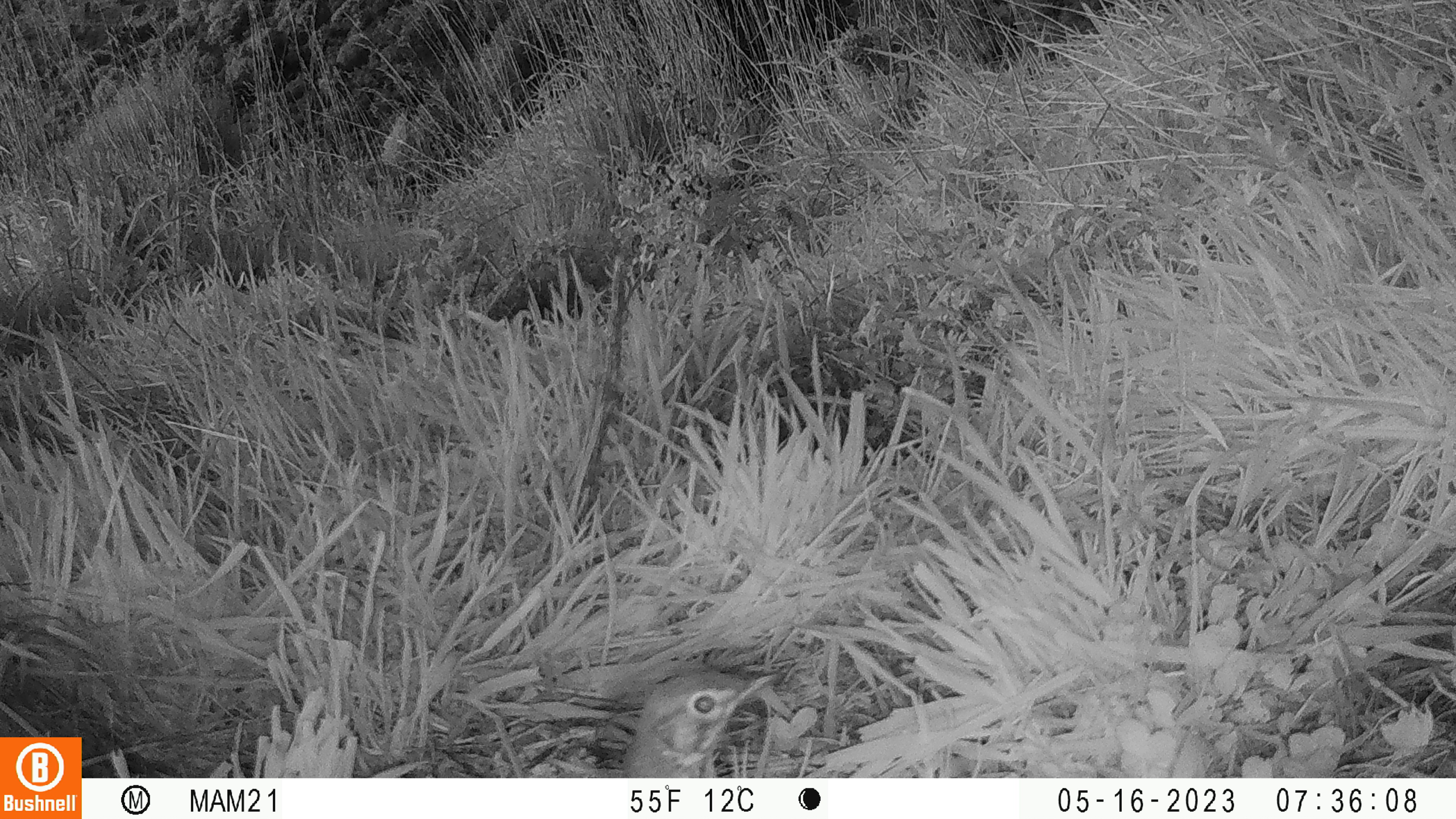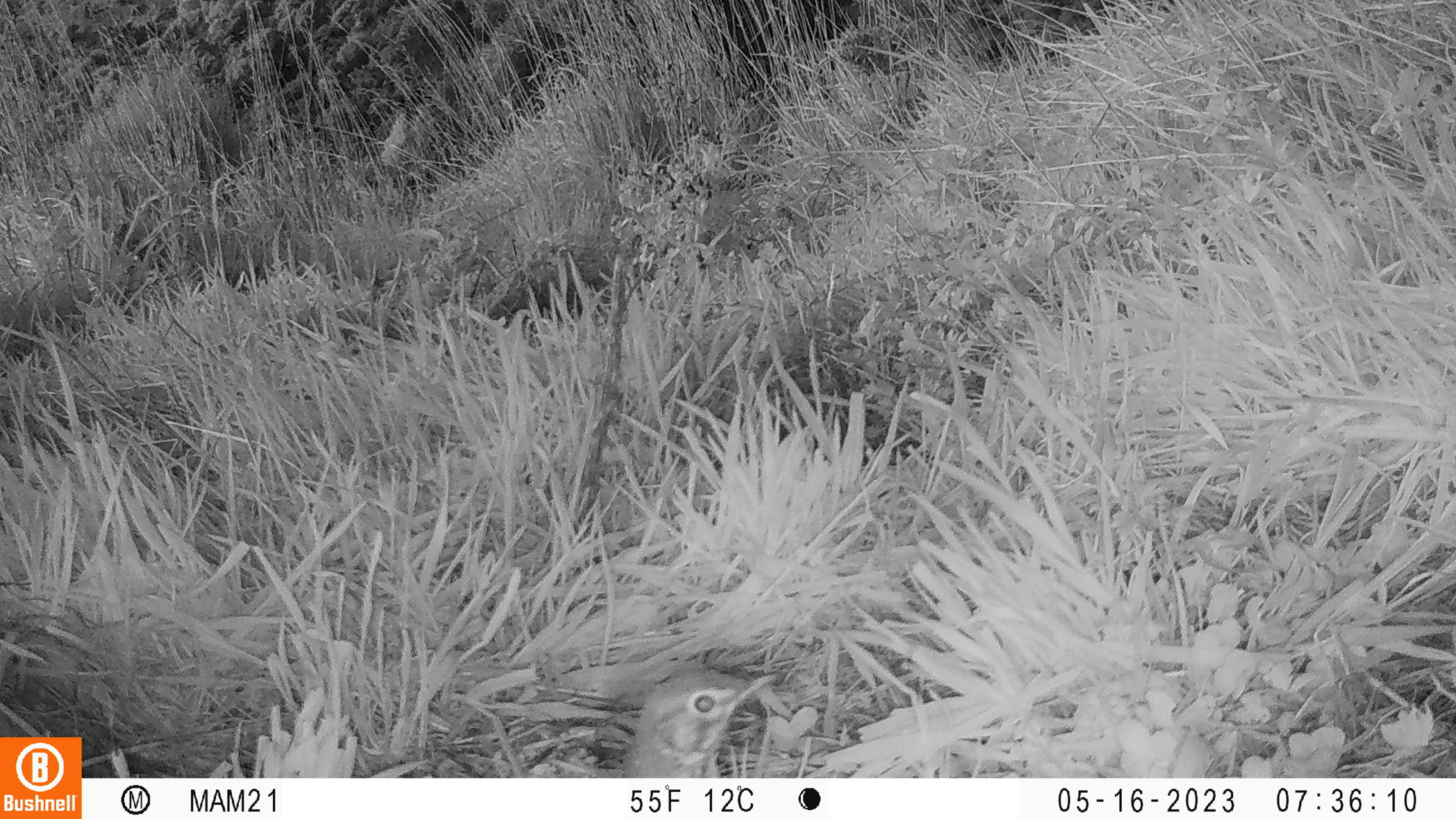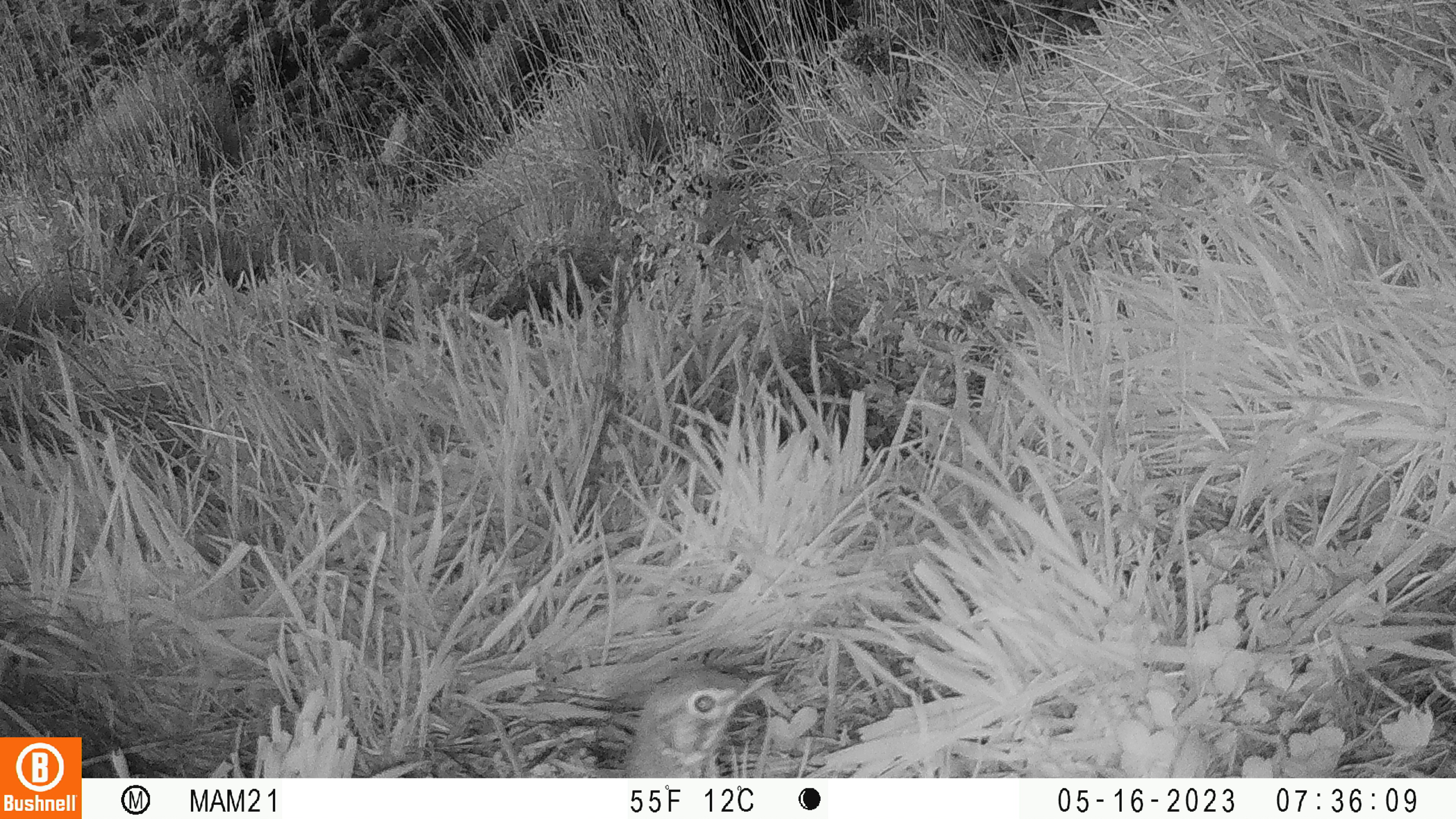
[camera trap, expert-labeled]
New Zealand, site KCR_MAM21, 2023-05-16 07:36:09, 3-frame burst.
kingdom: Animalia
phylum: Chordata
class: Aves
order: Passeriformes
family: Turdidae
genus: Turdus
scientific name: Turdus philomelos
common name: song thrush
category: thrush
Thrush (song thrush) (Turdus philomelos).